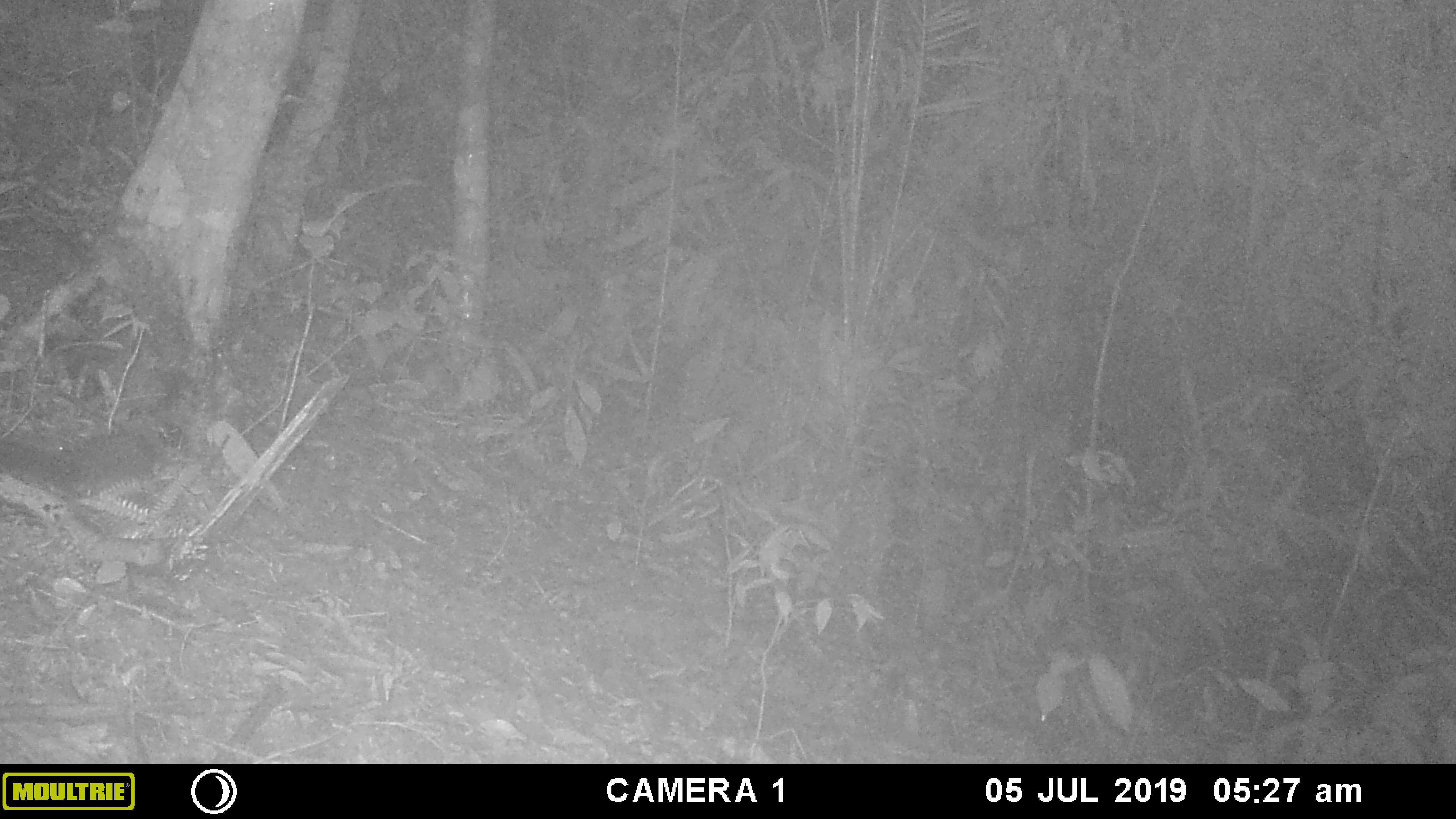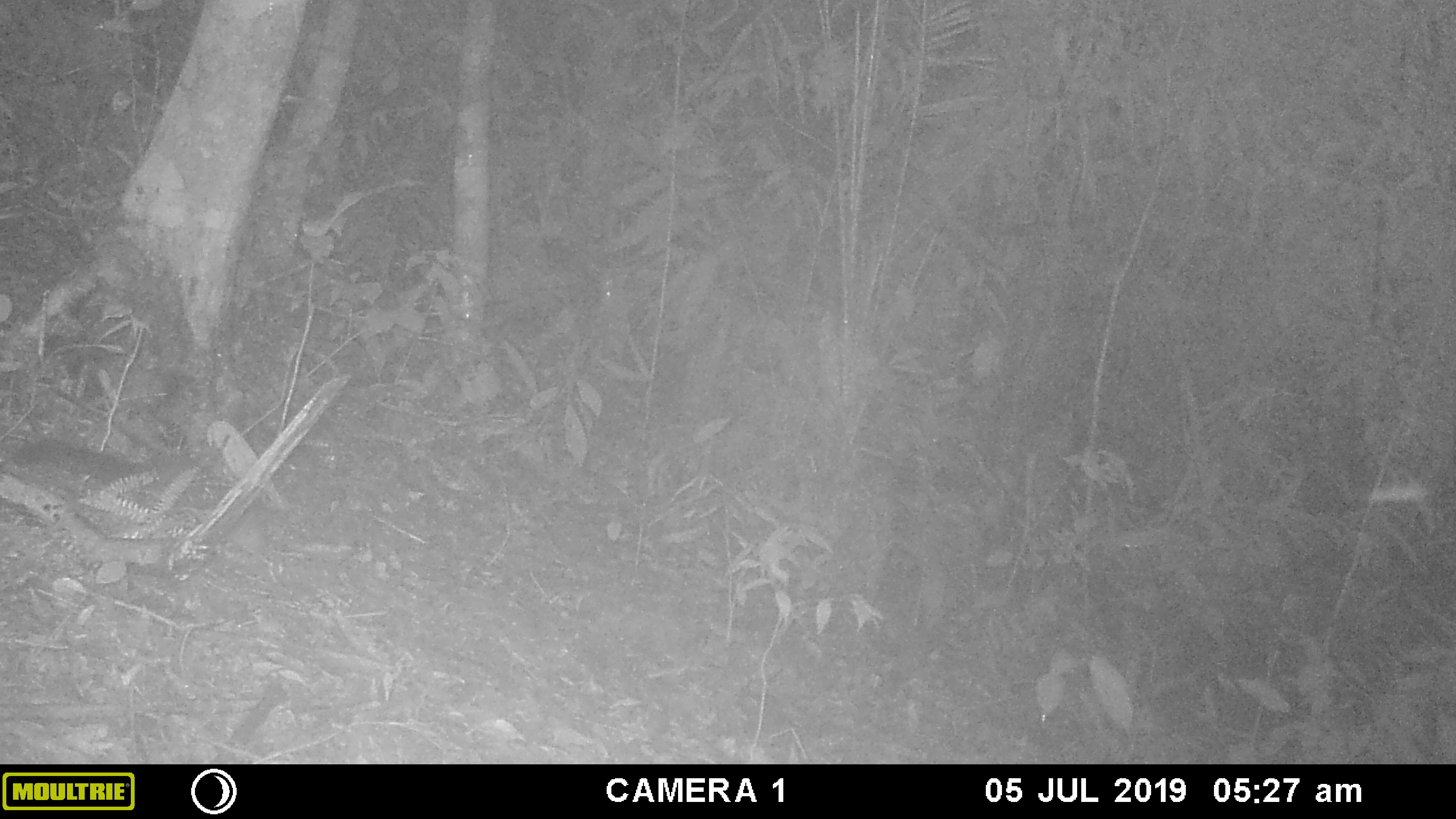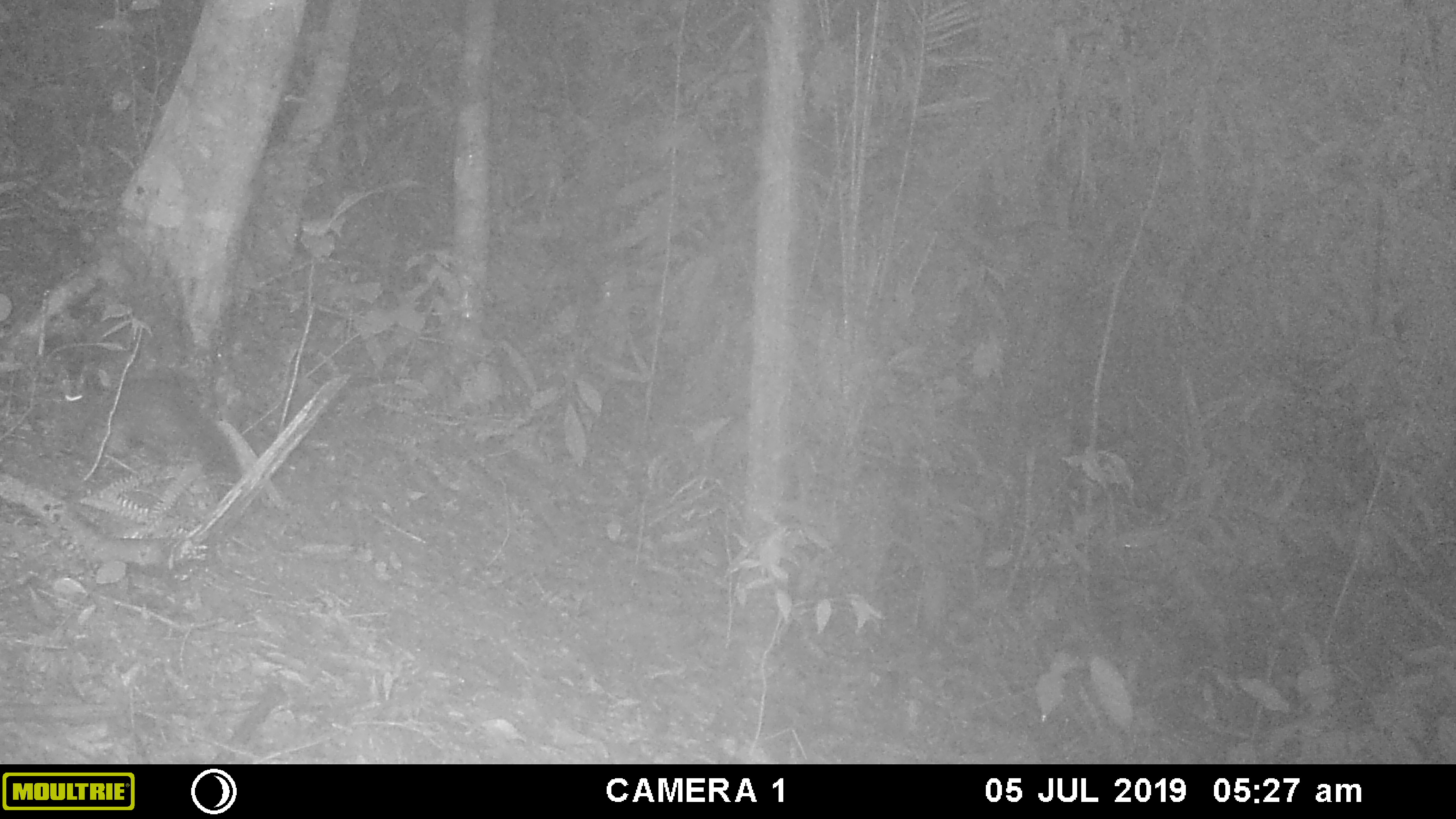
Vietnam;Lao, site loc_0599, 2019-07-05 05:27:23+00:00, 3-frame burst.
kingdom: Animalia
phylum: Chordata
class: Mammalia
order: Rodentia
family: Sciuridae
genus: Sciurus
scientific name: Sciurus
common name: squirrel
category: unidentified squirrel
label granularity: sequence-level